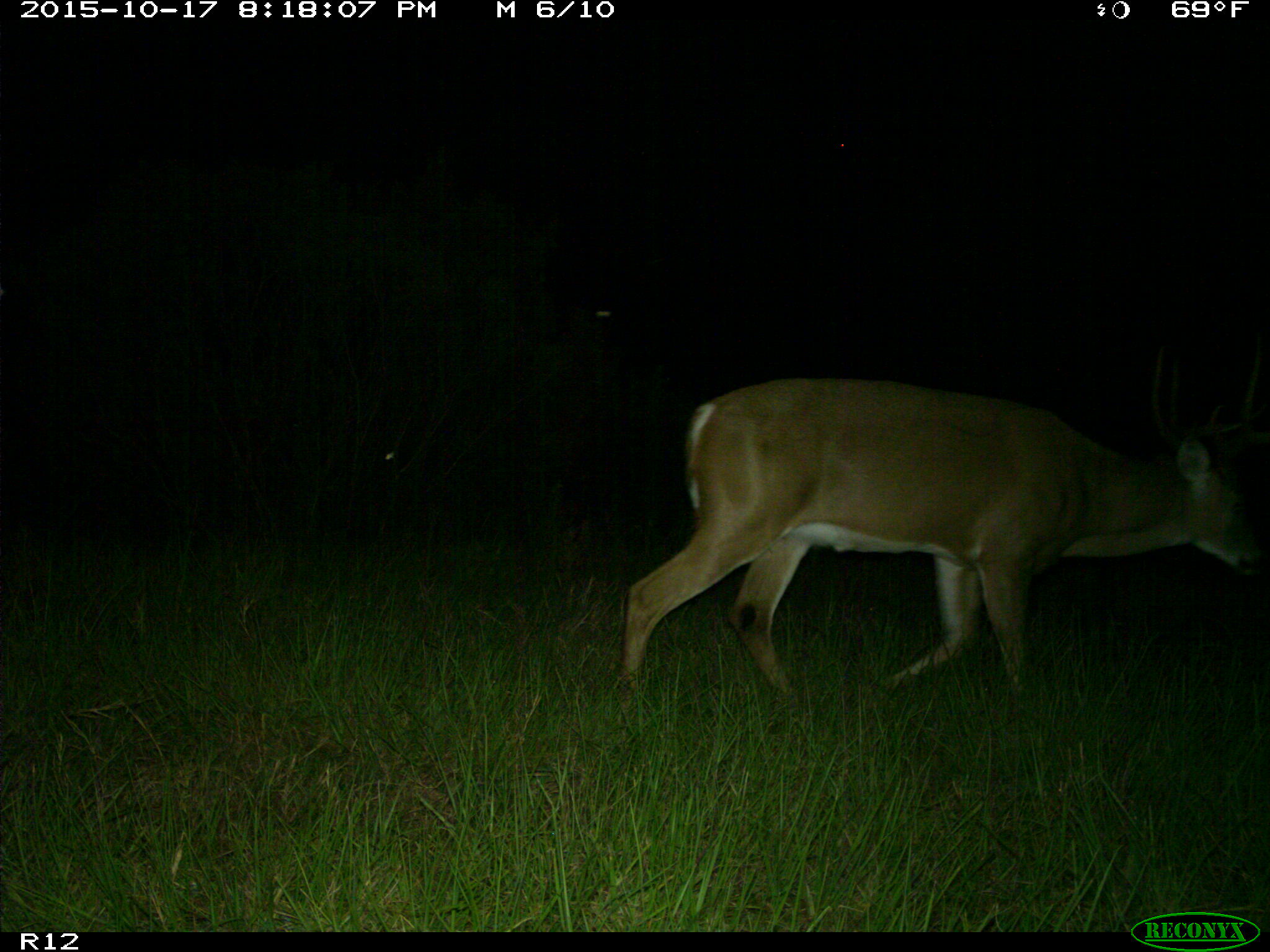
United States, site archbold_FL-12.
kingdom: Animalia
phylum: Chordata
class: Mammalia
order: Artiodactyla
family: Cervidae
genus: Odocoileus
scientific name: Odocoileus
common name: deer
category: unidentified deer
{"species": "unidentified deer (deer) (Odocoileus)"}